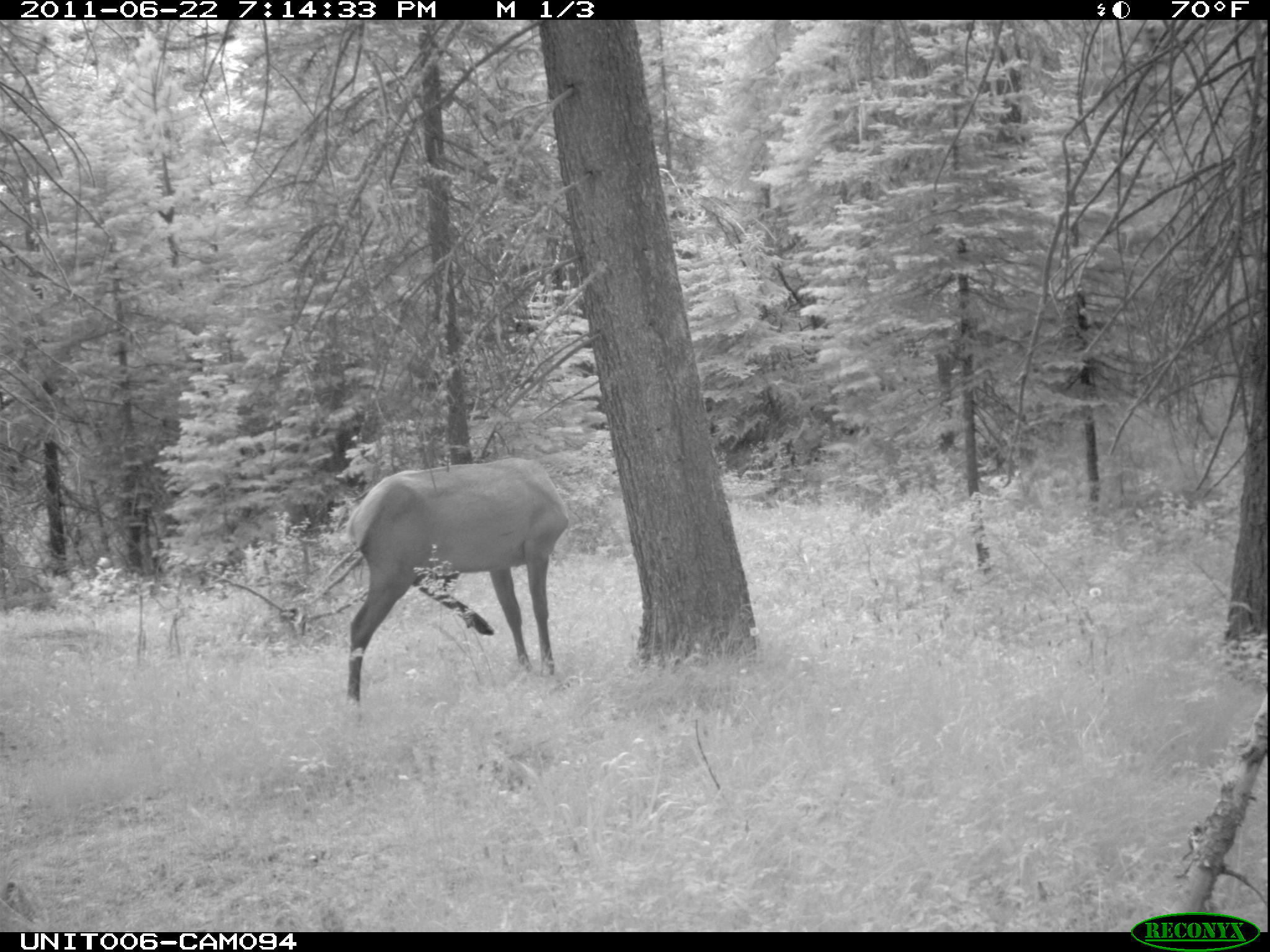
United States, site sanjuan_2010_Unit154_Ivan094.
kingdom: Animalia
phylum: Chordata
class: Mammalia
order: Artiodactyla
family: Cervidae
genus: Cervus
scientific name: Cervus elaphus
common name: red deer